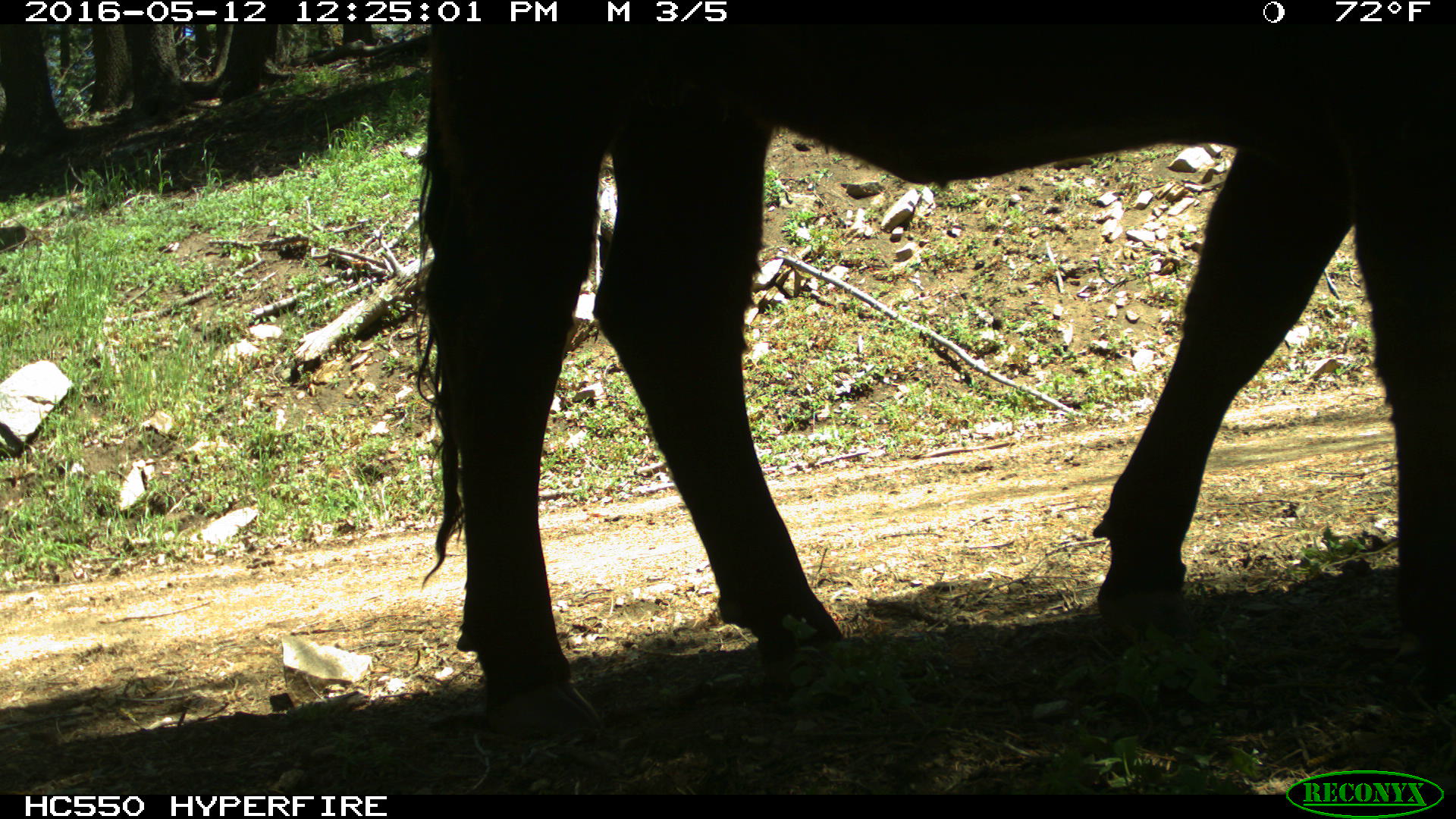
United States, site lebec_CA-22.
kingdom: Animalia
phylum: Chordata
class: Mammalia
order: Artiodactyla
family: Bovidae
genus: Bos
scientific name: Bos taurus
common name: domestic cow